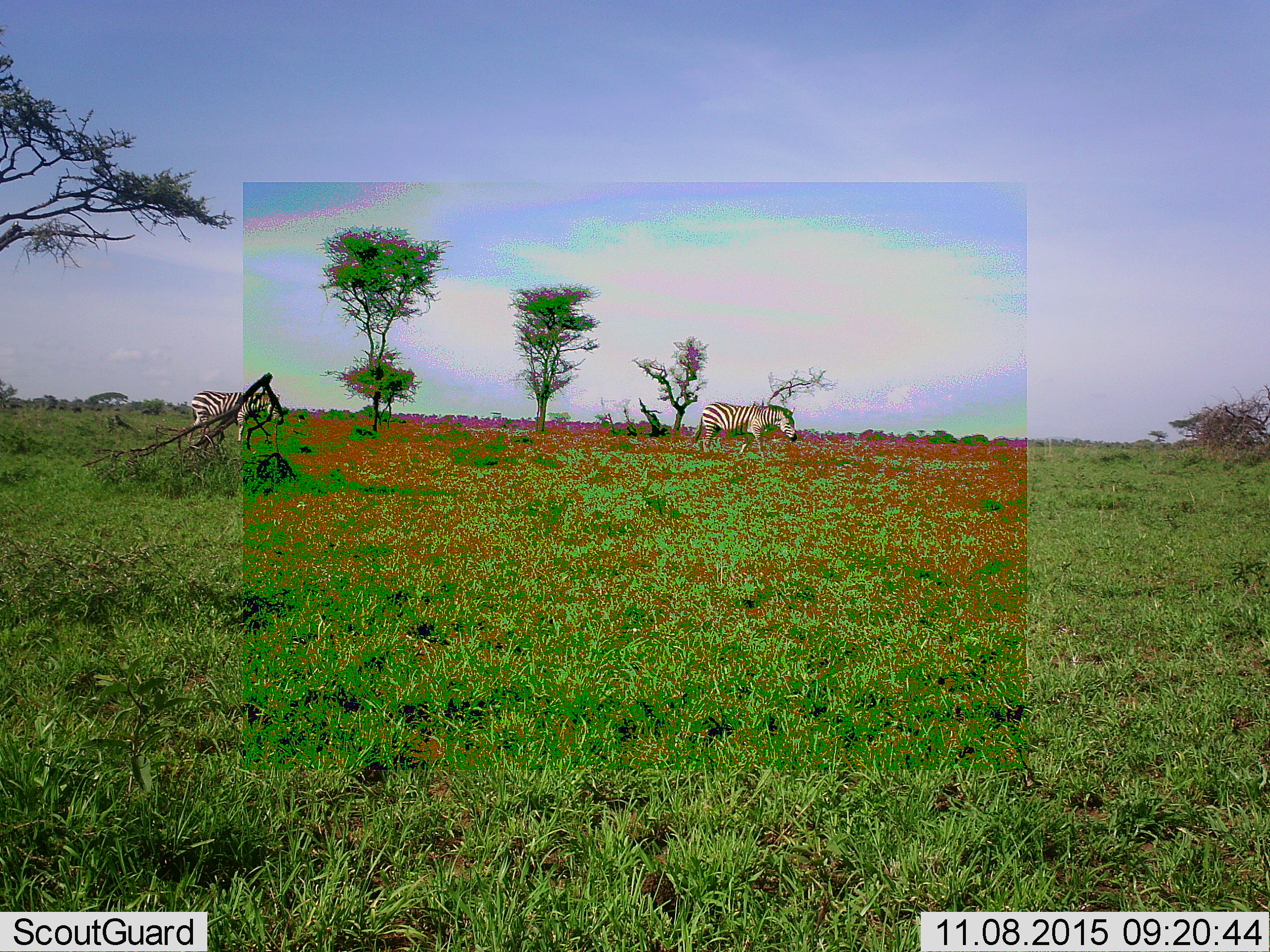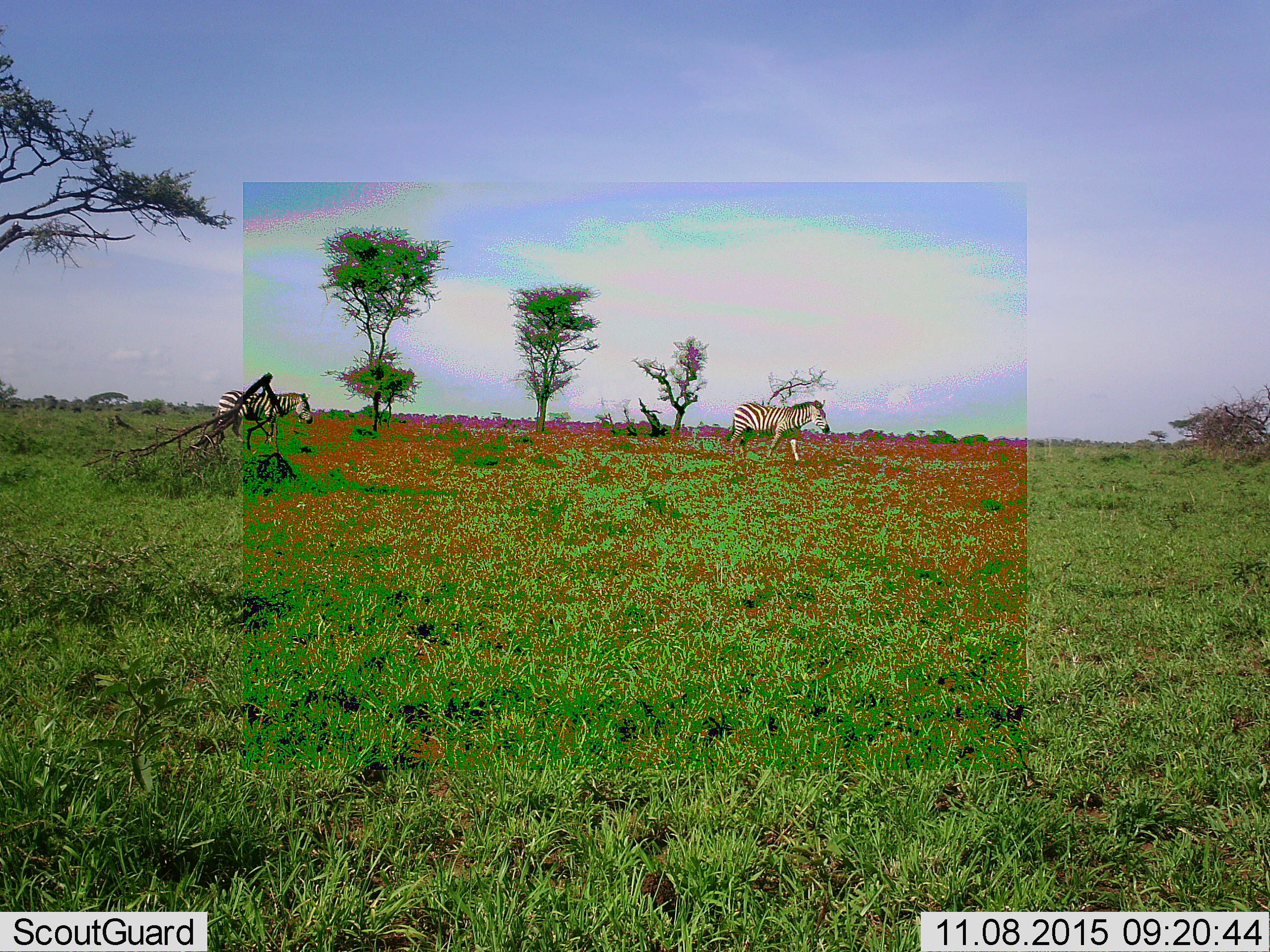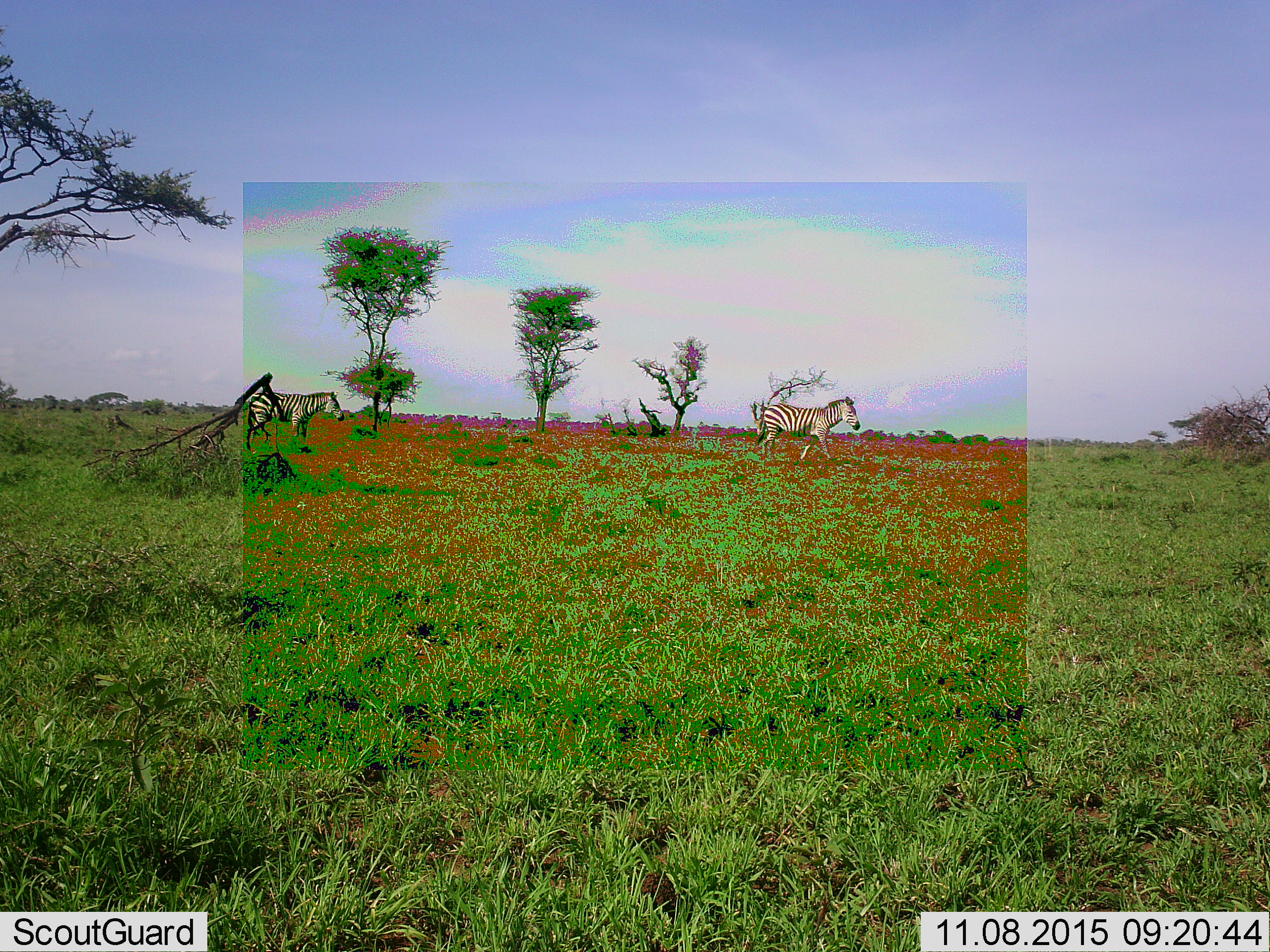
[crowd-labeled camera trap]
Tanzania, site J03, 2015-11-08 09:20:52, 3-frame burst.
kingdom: Animalia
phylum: Chordata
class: Mammalia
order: Perissodactyla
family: Equidae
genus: Equus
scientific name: Equus quagga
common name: plains zebra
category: zebra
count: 2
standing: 44%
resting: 0%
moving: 67%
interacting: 0%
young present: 0%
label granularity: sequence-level